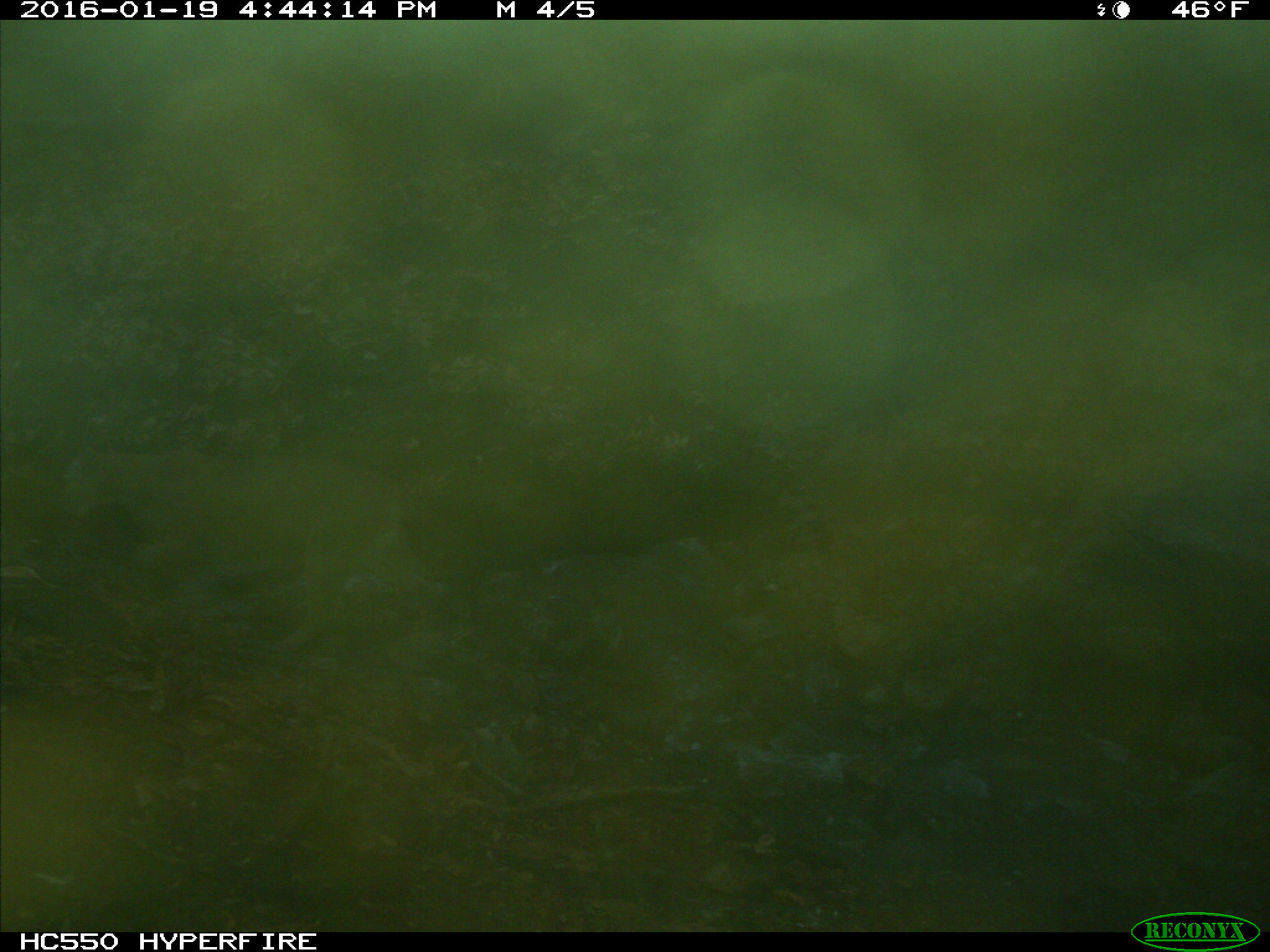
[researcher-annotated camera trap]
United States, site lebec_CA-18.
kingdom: Animalia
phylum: Chordata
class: Mammalia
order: Carnivora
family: Felidae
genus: Puma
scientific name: Puma concolor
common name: mountain lion